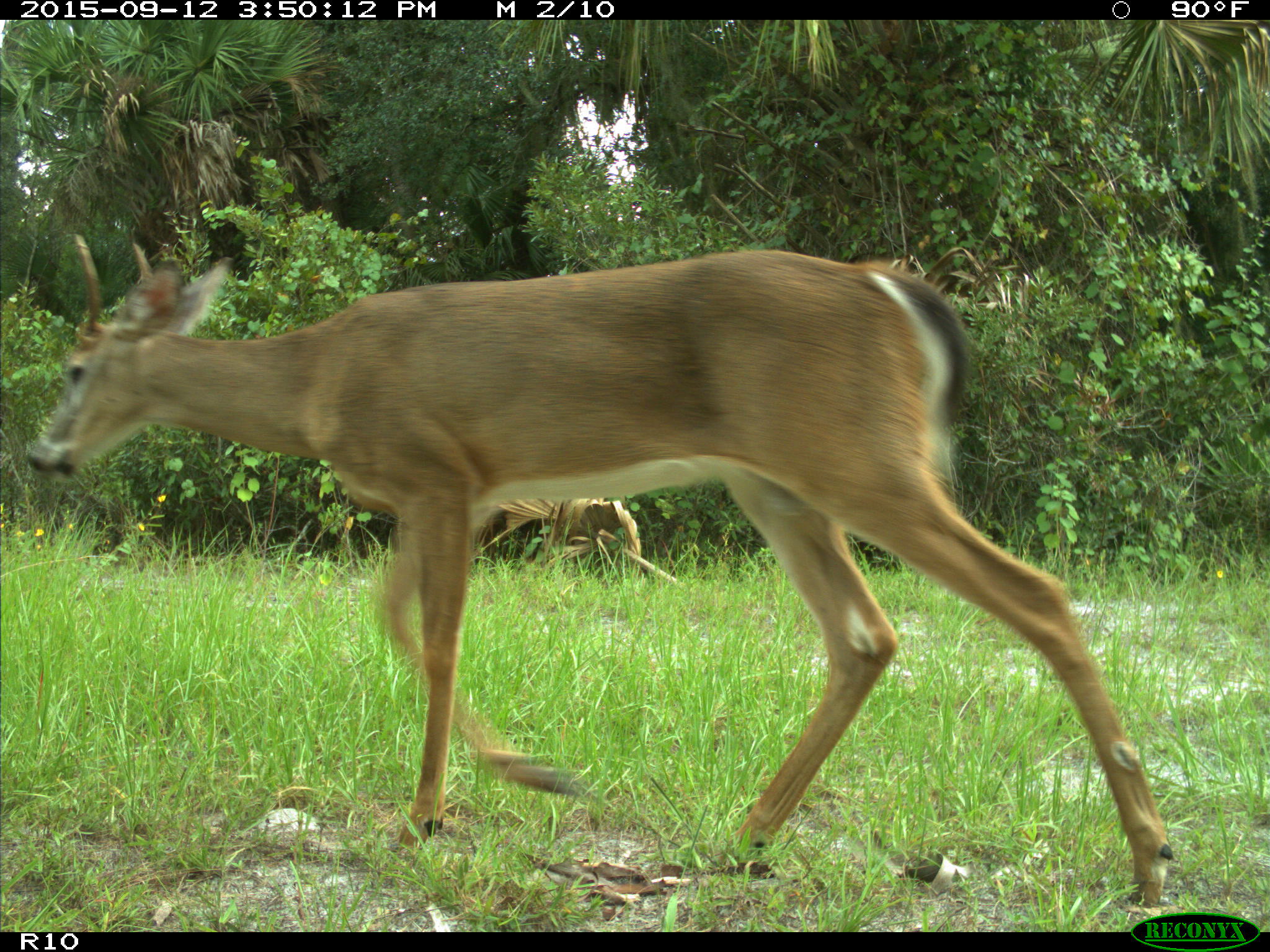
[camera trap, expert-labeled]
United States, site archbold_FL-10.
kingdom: Animalia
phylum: Chordata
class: Mammalia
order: Artiodactyla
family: Cervidae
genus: Odocoileus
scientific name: Odocoileus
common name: deer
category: unidentified deer